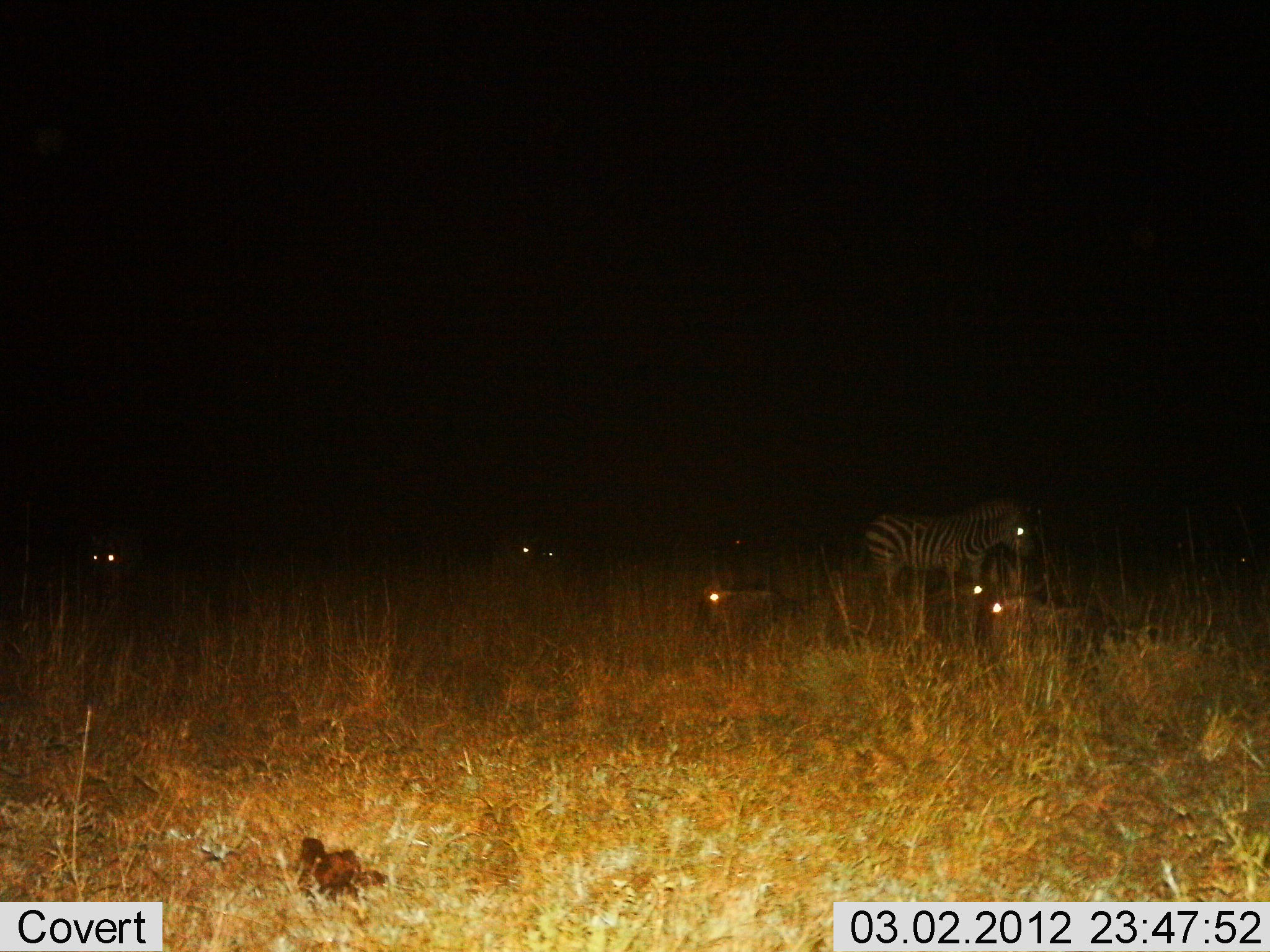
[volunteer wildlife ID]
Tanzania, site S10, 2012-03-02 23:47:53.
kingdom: Animalia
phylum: Chordata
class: Mammalia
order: Perissodactyla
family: Equidae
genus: Equus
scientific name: Equus quagga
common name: plains zebra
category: zebra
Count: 1.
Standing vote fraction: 89%.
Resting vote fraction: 33%.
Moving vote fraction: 4%.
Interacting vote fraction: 0%.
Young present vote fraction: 4%.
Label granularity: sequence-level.